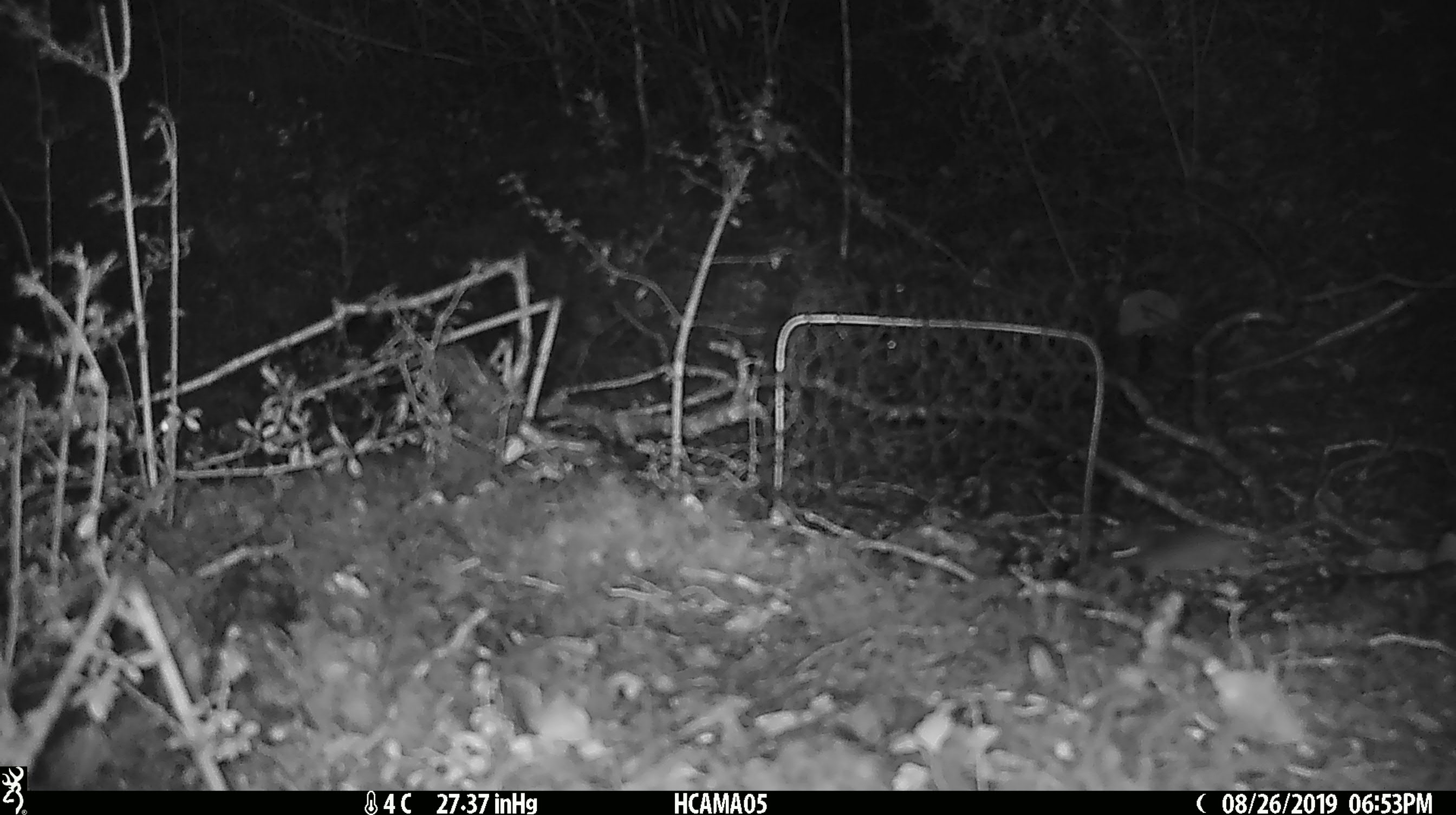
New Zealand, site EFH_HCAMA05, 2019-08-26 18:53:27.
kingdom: Animalia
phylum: Chordata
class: Mammalia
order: Rodentia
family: Muridae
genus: Mus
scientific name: Mus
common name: mouse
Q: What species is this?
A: Mouse (Mus).